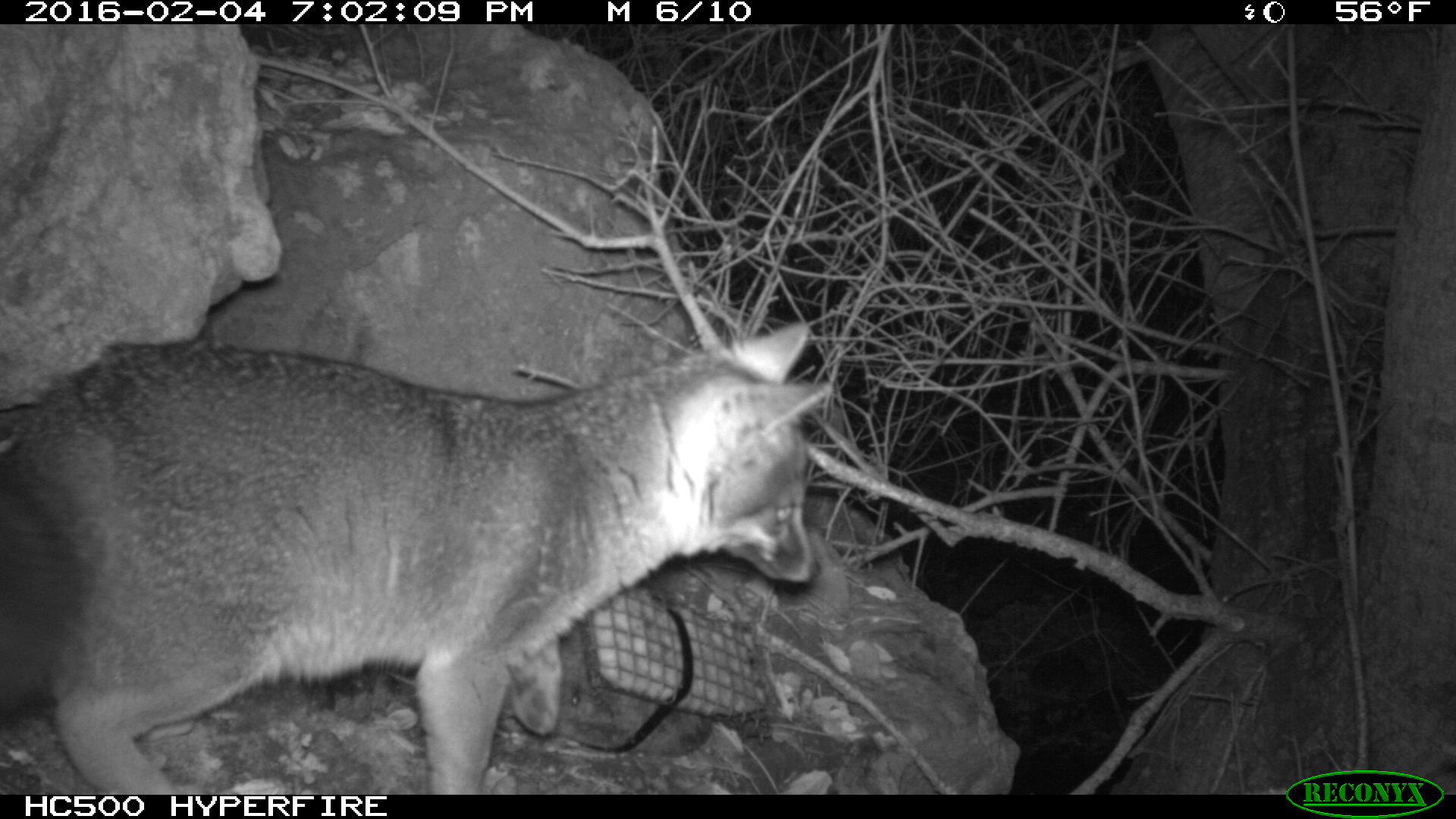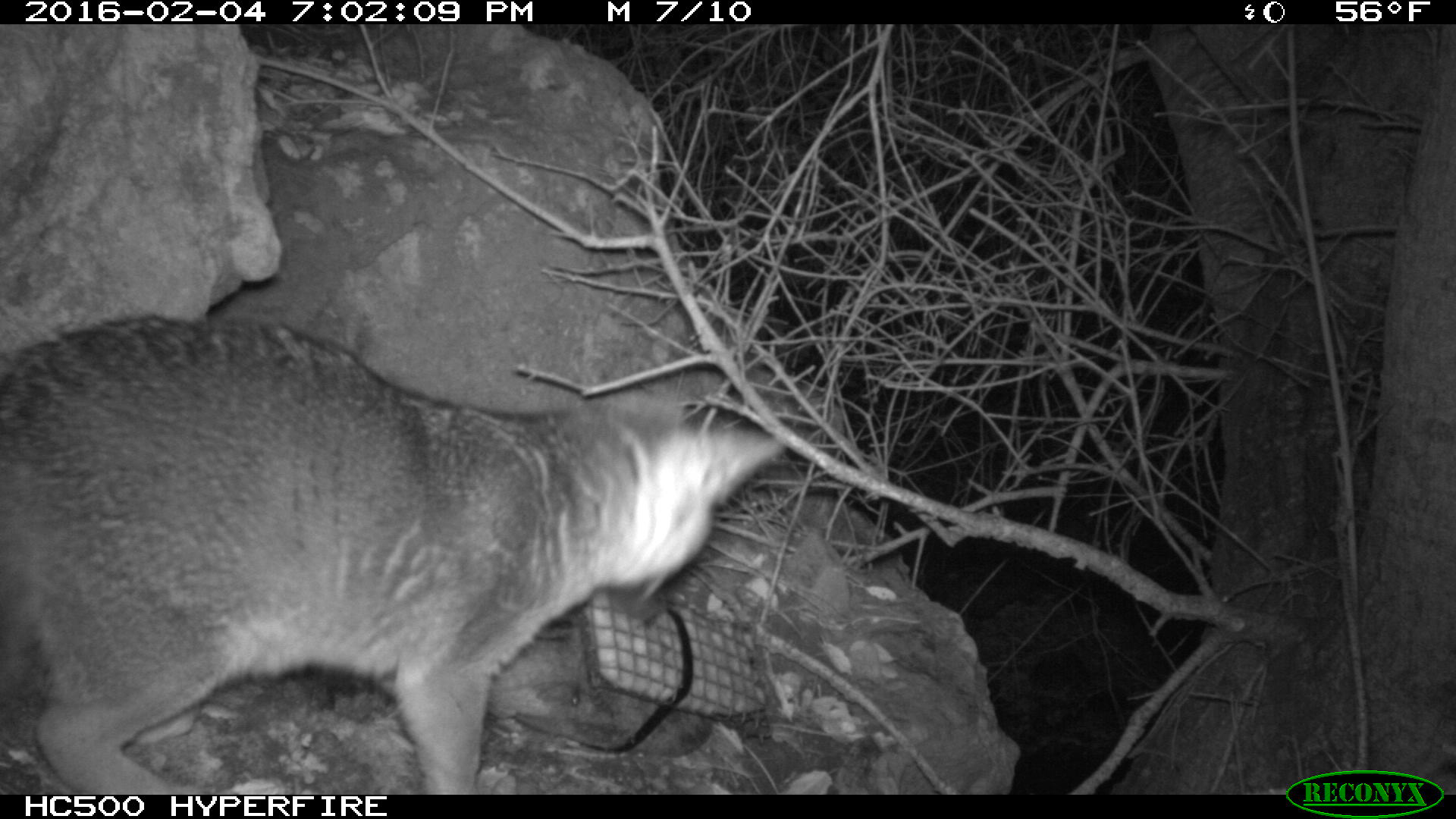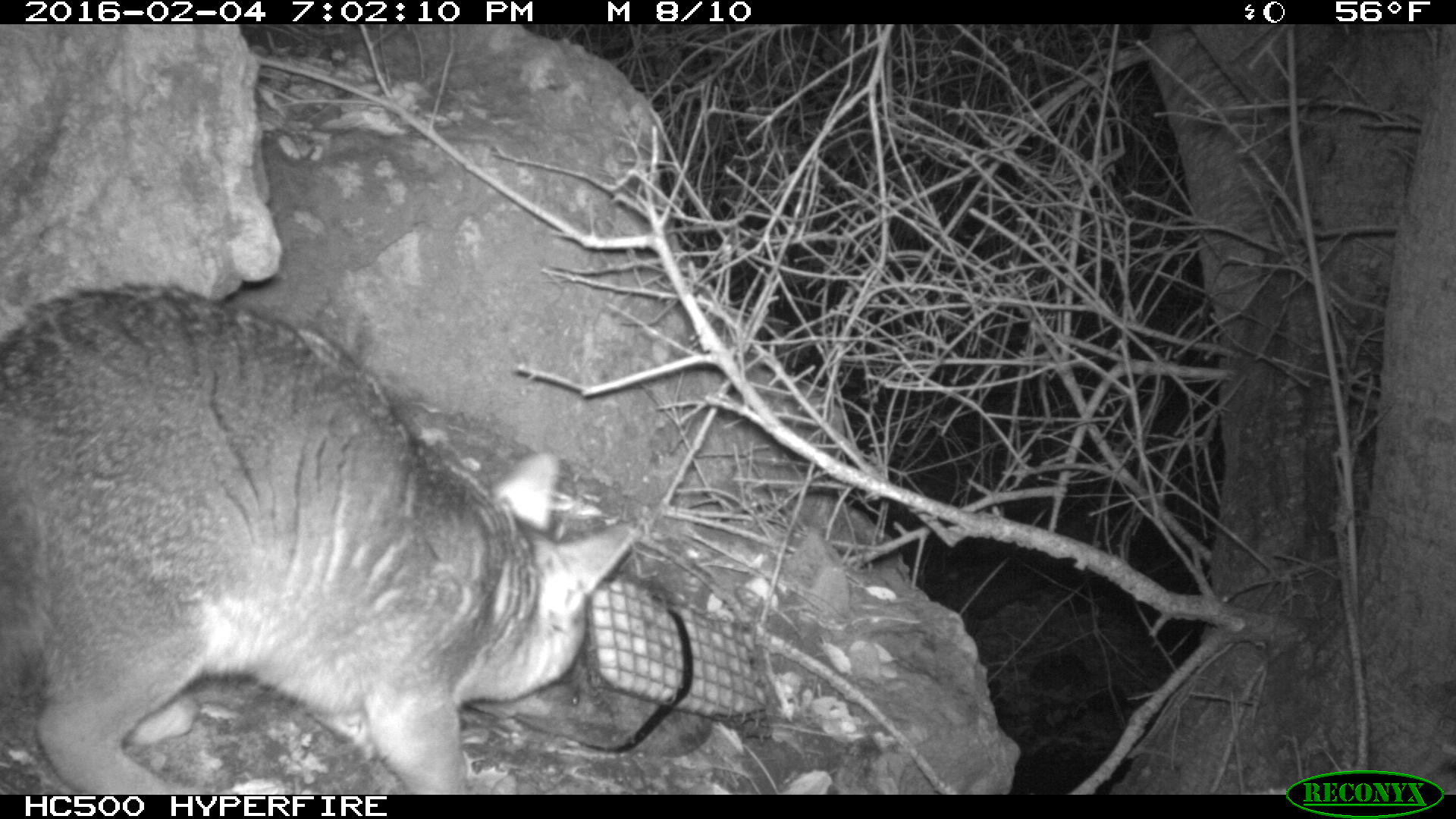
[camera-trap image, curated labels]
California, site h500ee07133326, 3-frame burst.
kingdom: Animalia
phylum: Chordata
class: Mammalia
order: Carnivora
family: Canidae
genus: Urocyon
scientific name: Urocyon littoralis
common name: island fox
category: fox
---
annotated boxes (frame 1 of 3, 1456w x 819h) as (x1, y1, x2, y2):
fox: (0, 322, 821, 794)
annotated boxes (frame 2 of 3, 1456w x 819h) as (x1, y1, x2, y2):
fox: (0, 310, 790, 791)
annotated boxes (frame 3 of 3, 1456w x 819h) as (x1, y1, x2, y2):
fox: (0, 284, 634, 794)